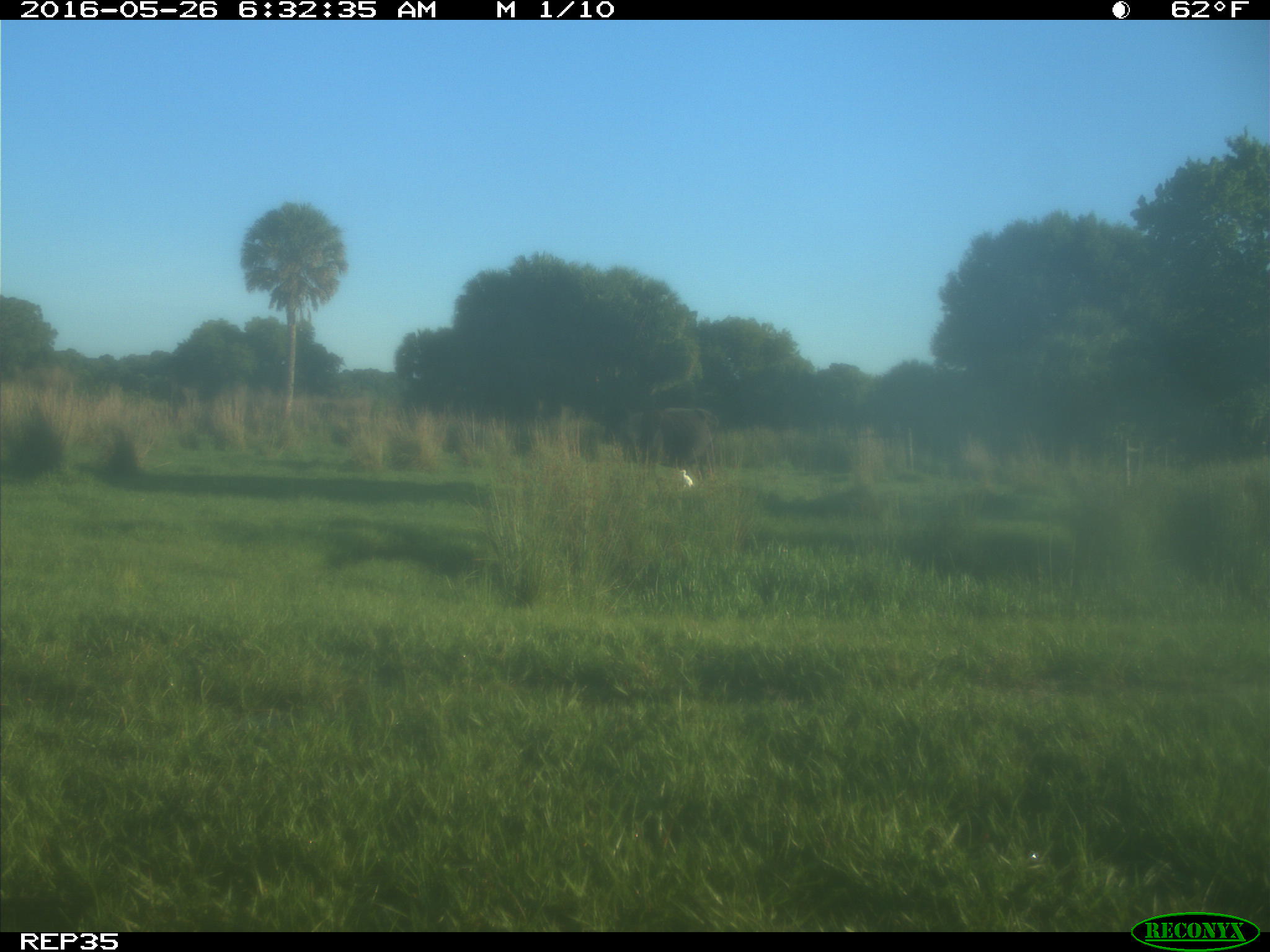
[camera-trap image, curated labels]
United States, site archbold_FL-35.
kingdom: Animalia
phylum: Chordata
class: Mammalia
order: Artiodactyla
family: Bovidae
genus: Bos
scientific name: Bos taurus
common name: domestic cow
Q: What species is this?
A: Bos taurus (domestic cow).